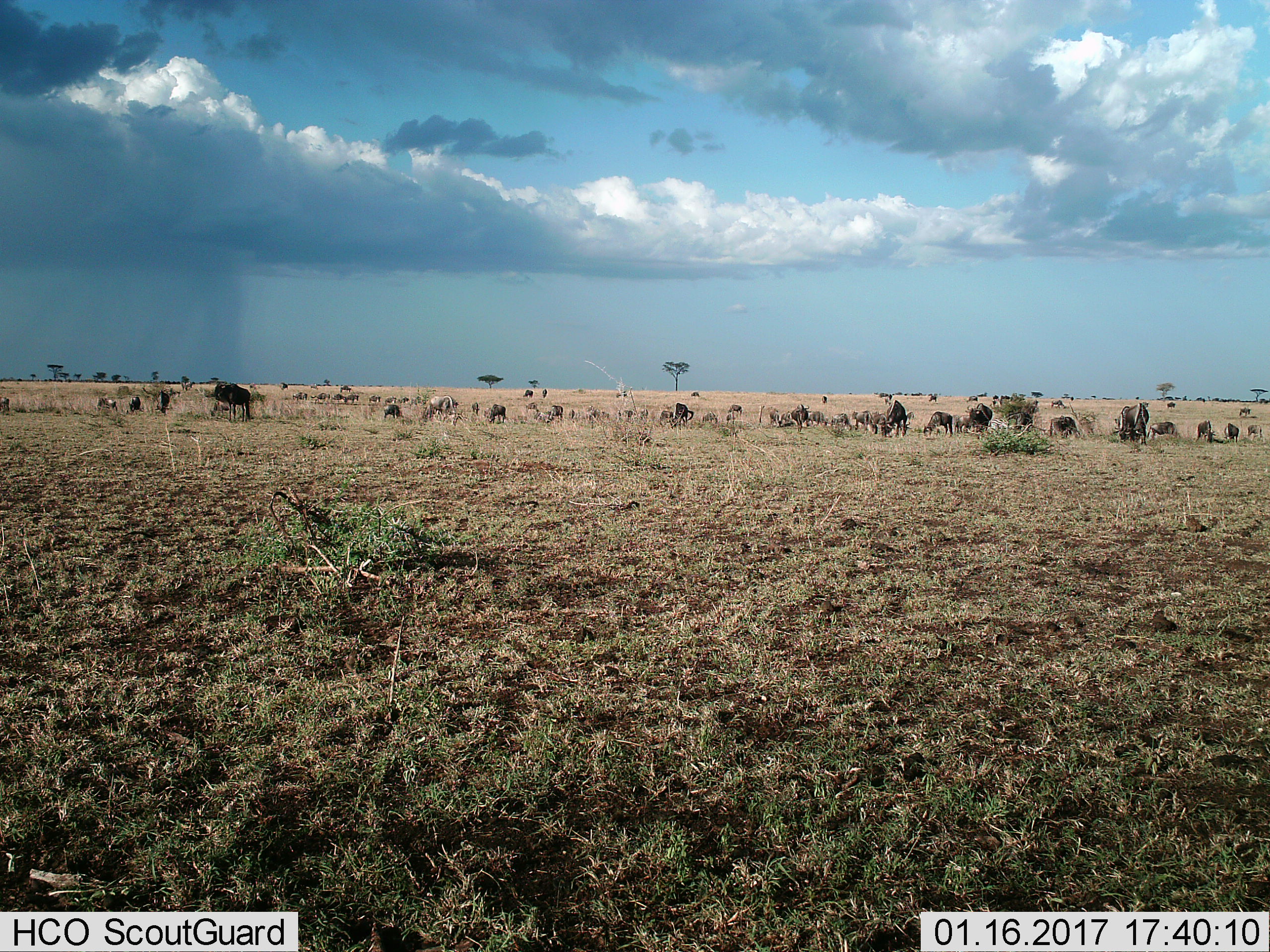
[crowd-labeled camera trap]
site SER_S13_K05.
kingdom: Animalia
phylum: Chordata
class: Mammalia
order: Artiodactyla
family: Bovidae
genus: Connochaetes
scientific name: Connochaetes taurinus taurinus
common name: blue wildebeest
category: wildebeestblue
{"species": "wildebeestblue (blue wildebeest) (Connochaetes taurinus taurinus)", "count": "11-50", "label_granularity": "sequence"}